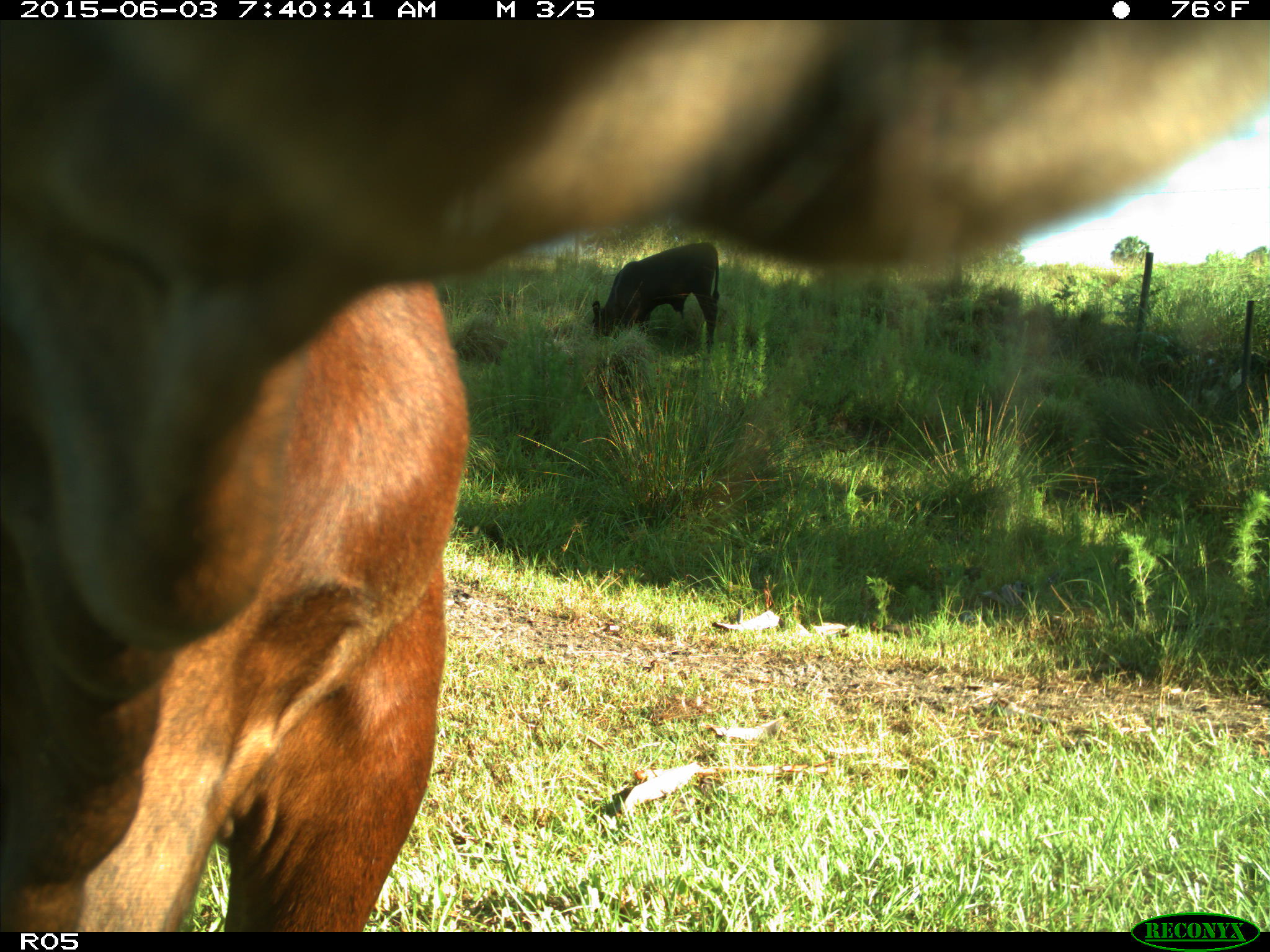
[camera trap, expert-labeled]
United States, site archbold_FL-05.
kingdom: Animalia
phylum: Chordata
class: Mammalia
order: Artiodactyla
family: Bovidae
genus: Bos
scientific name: Bos taurus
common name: domestic cow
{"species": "Bos taurus (domestic cow)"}